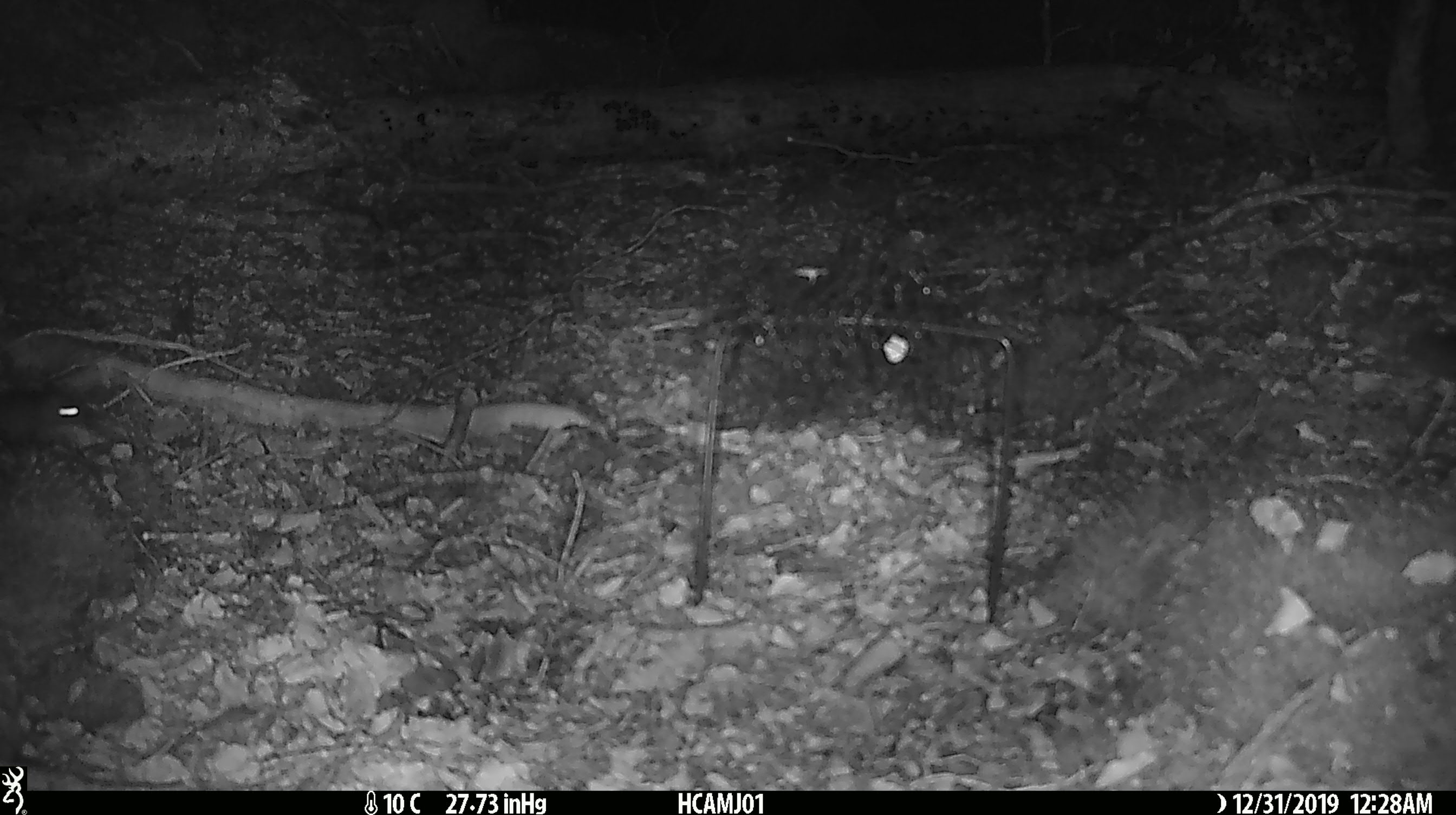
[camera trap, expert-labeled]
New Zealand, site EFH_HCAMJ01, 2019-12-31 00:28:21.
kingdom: Animalia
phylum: Chordata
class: Mammalia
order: Rodentia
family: Muridae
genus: Mus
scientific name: Mus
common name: mouse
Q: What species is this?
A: Mouse (Mus).